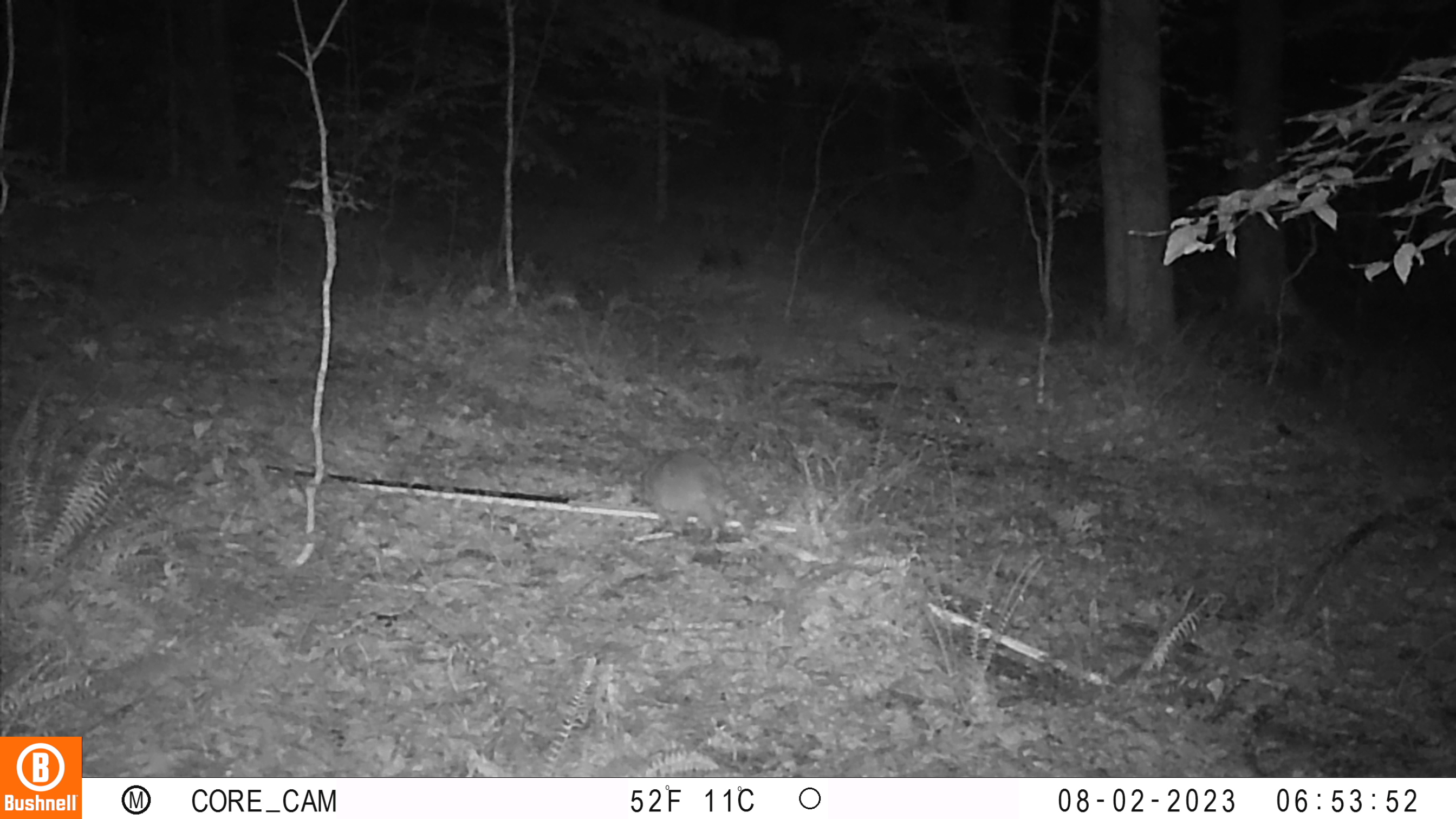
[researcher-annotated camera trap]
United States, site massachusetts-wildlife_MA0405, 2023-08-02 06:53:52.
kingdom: Animalia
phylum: Chordata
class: Mammalia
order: Carnivora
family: Procyonidae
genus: Procyon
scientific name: Procyon lotor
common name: raccoon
Raccoon (Procyon lotor).